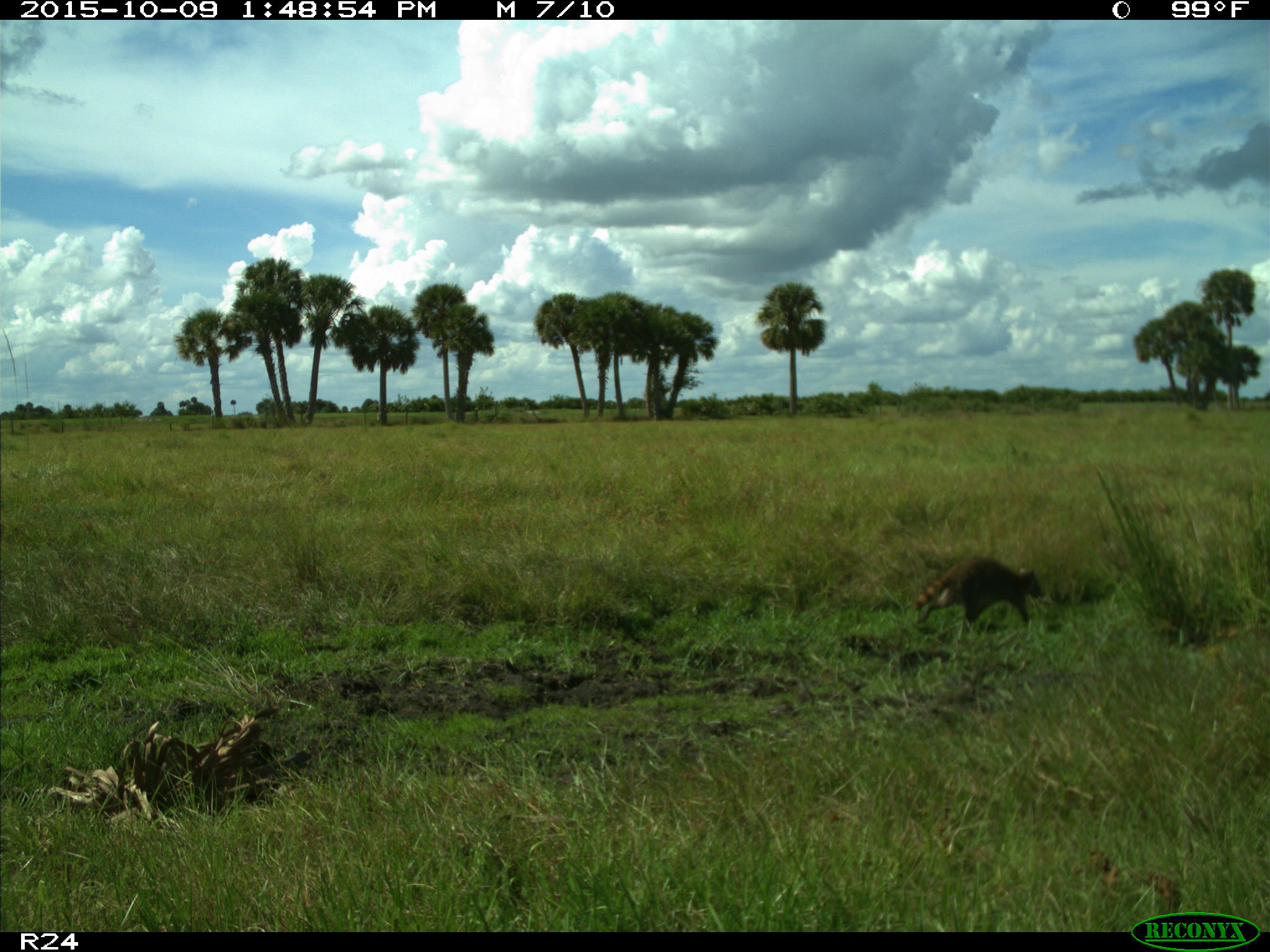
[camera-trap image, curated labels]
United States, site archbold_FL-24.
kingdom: Animalia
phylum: Chordata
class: Mammalia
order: Carnivora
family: Procyonidae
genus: Procyon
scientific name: Procyon lotor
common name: common raccoon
Procyon lotor (common raccoon).